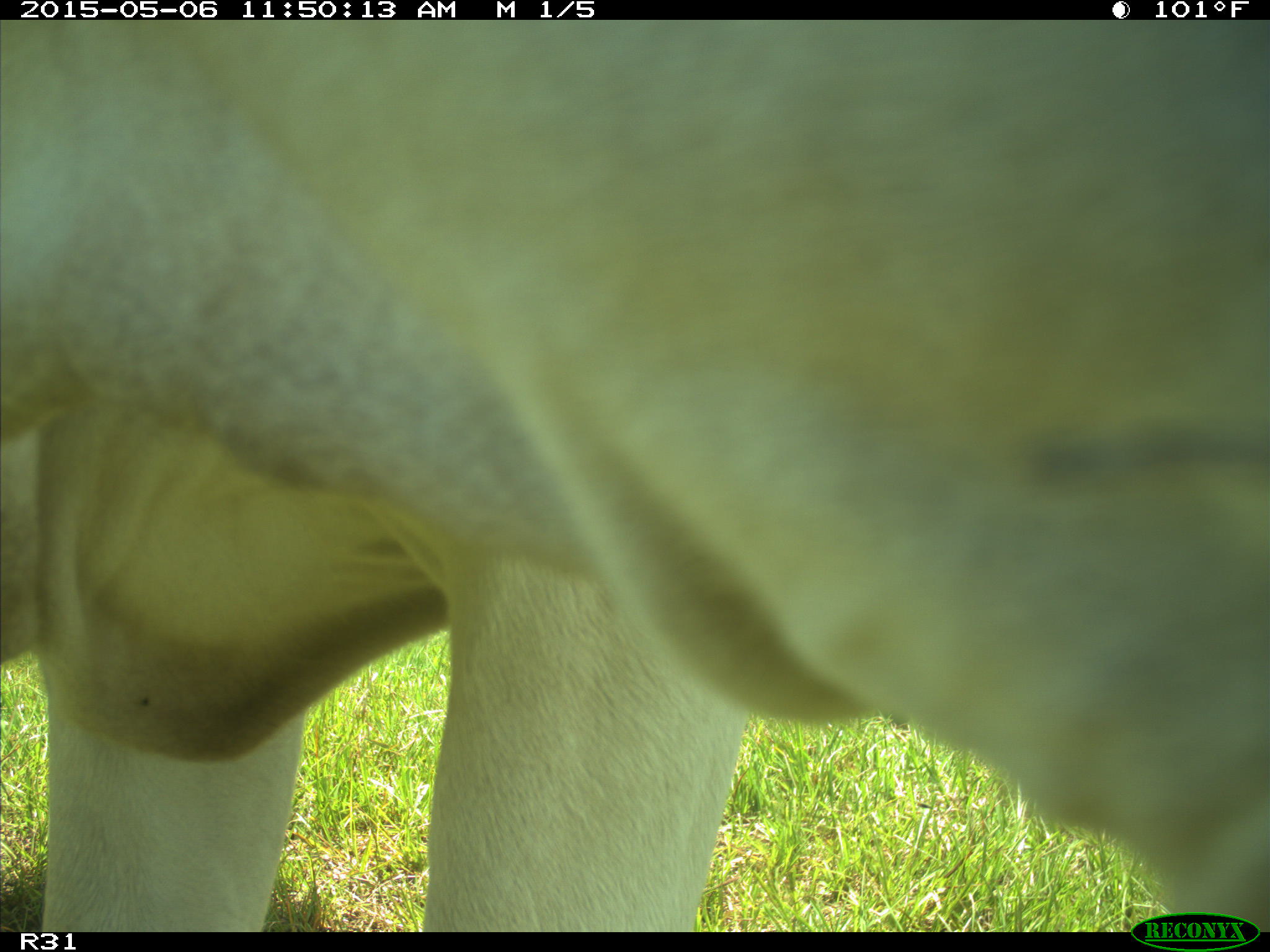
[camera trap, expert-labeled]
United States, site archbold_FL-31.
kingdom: Animalia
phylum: Chordata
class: Mammalia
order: Artiodactyla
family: Bovidae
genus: Bos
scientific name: Bos taurus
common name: domestic cow